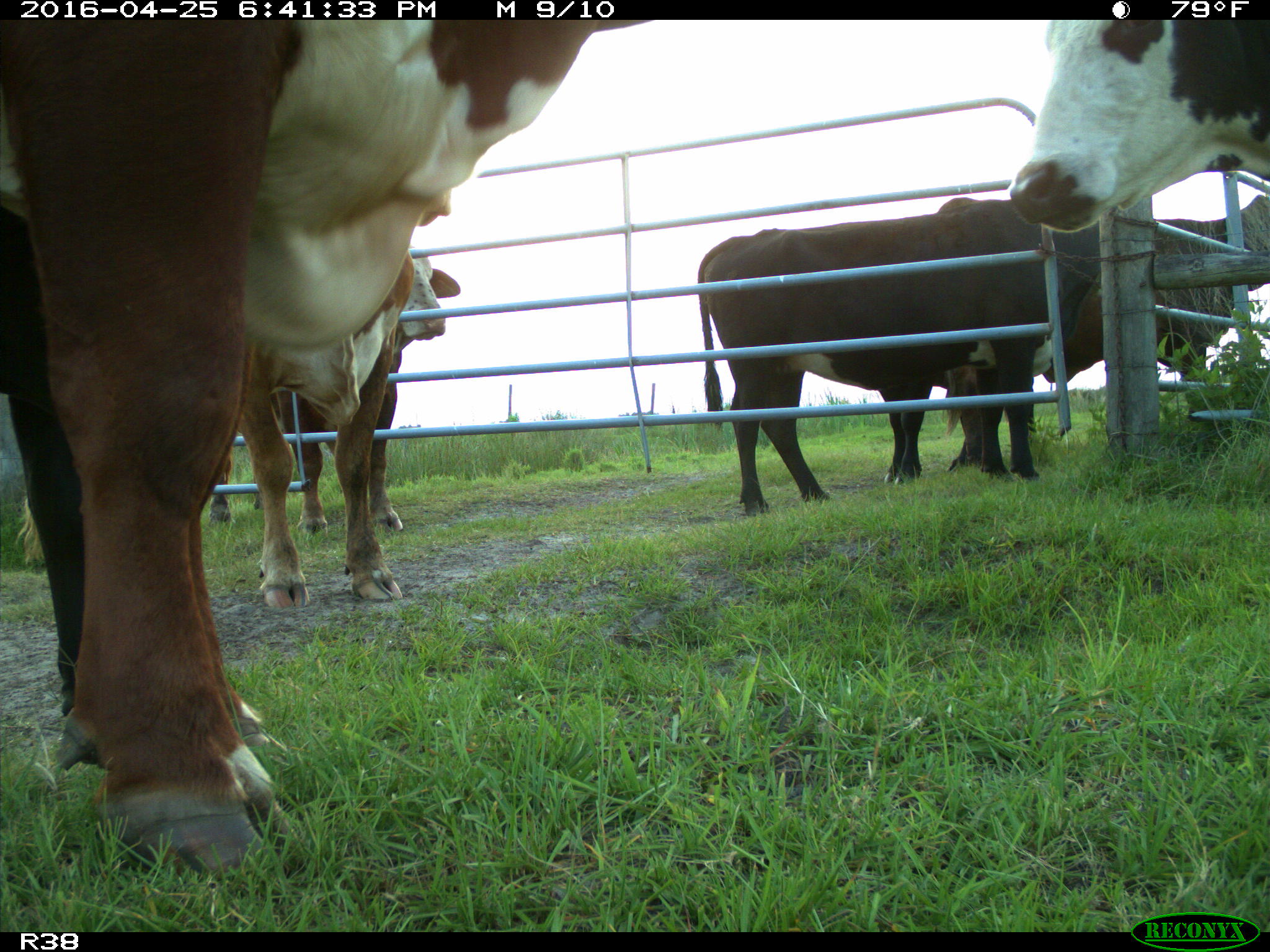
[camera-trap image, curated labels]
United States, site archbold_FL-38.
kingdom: Animalia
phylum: Chordata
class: Mammalia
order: Artiodactyla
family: Bovidae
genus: Bos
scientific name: Bos taurus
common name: domestic cow